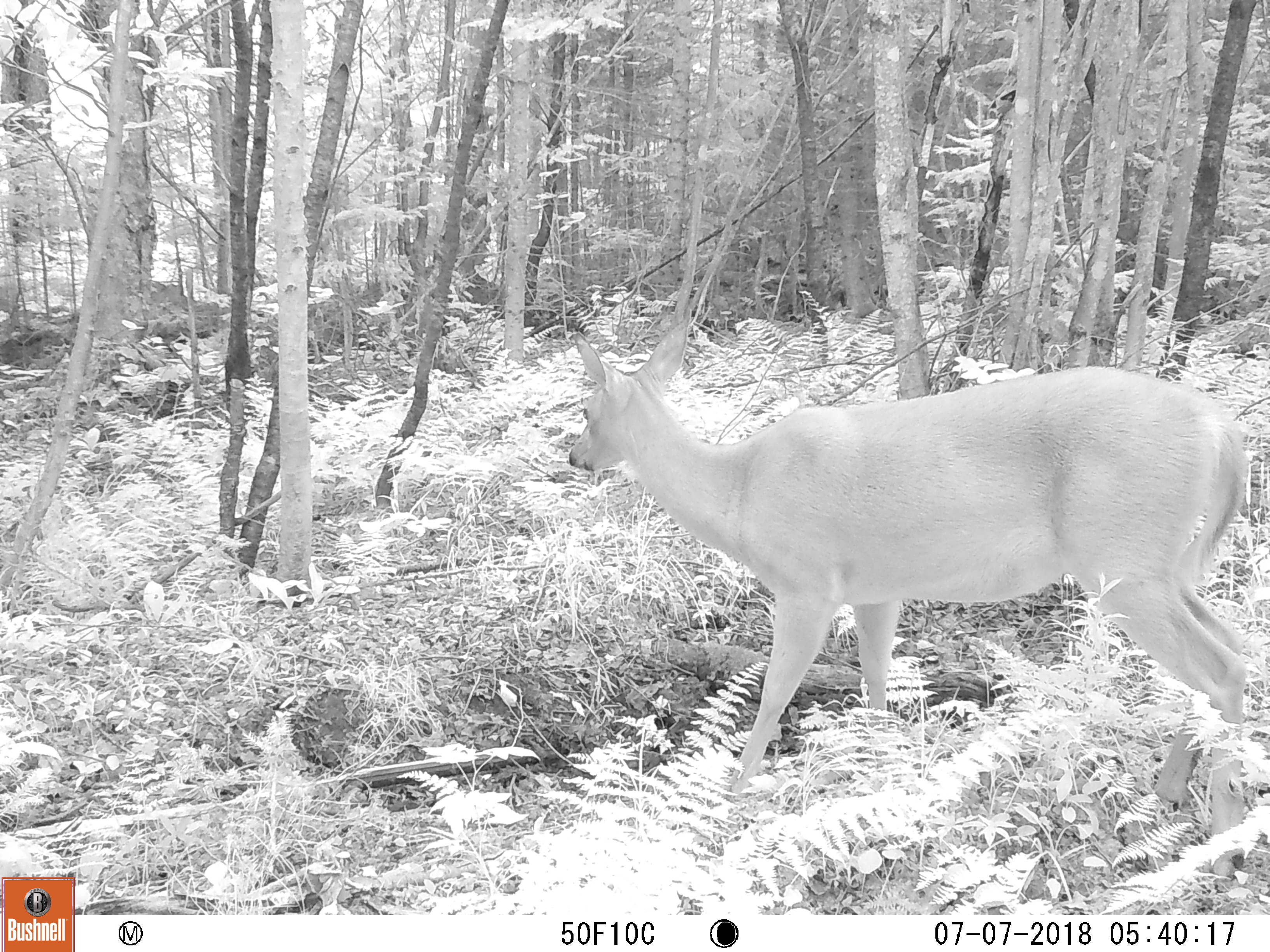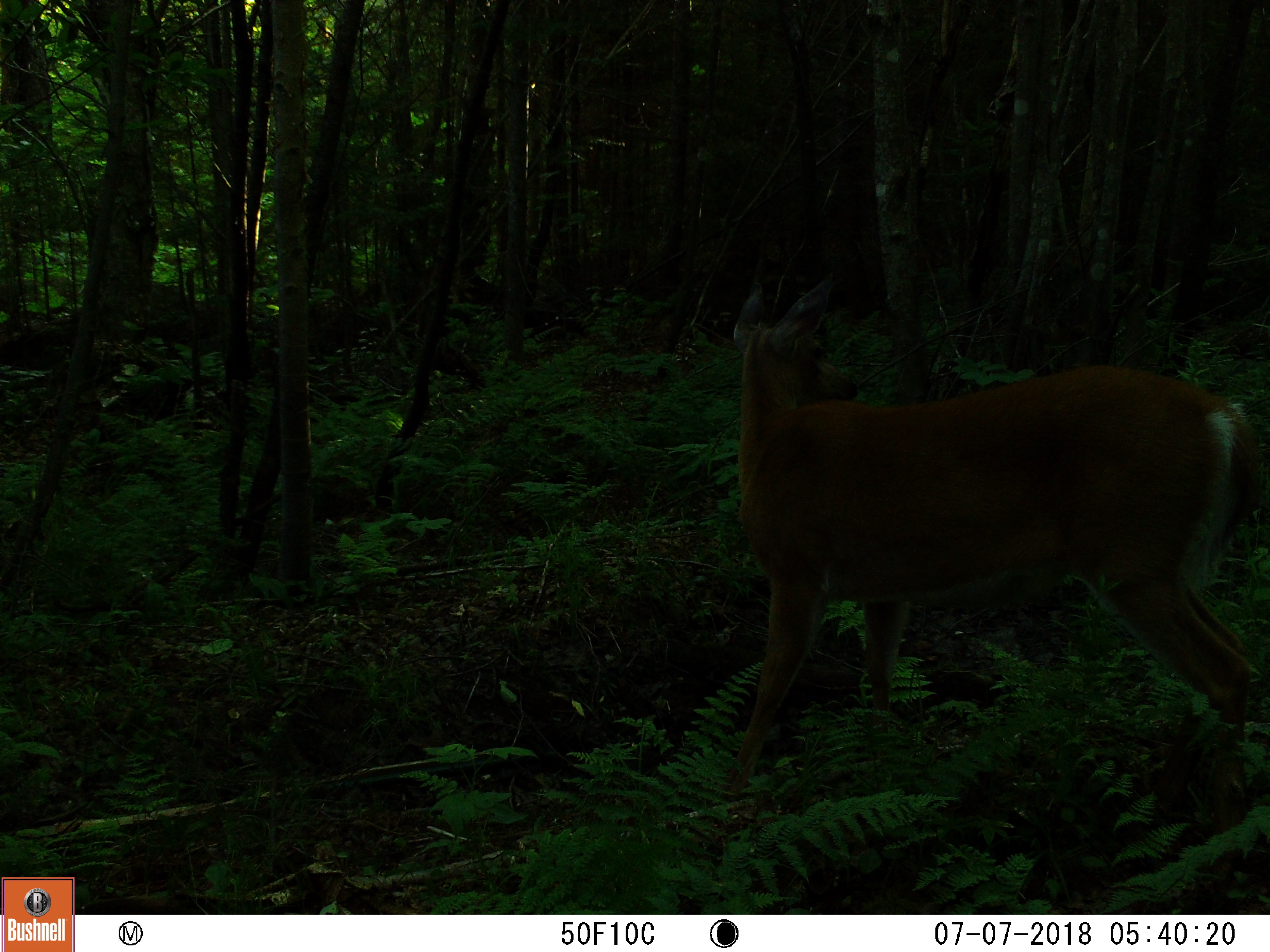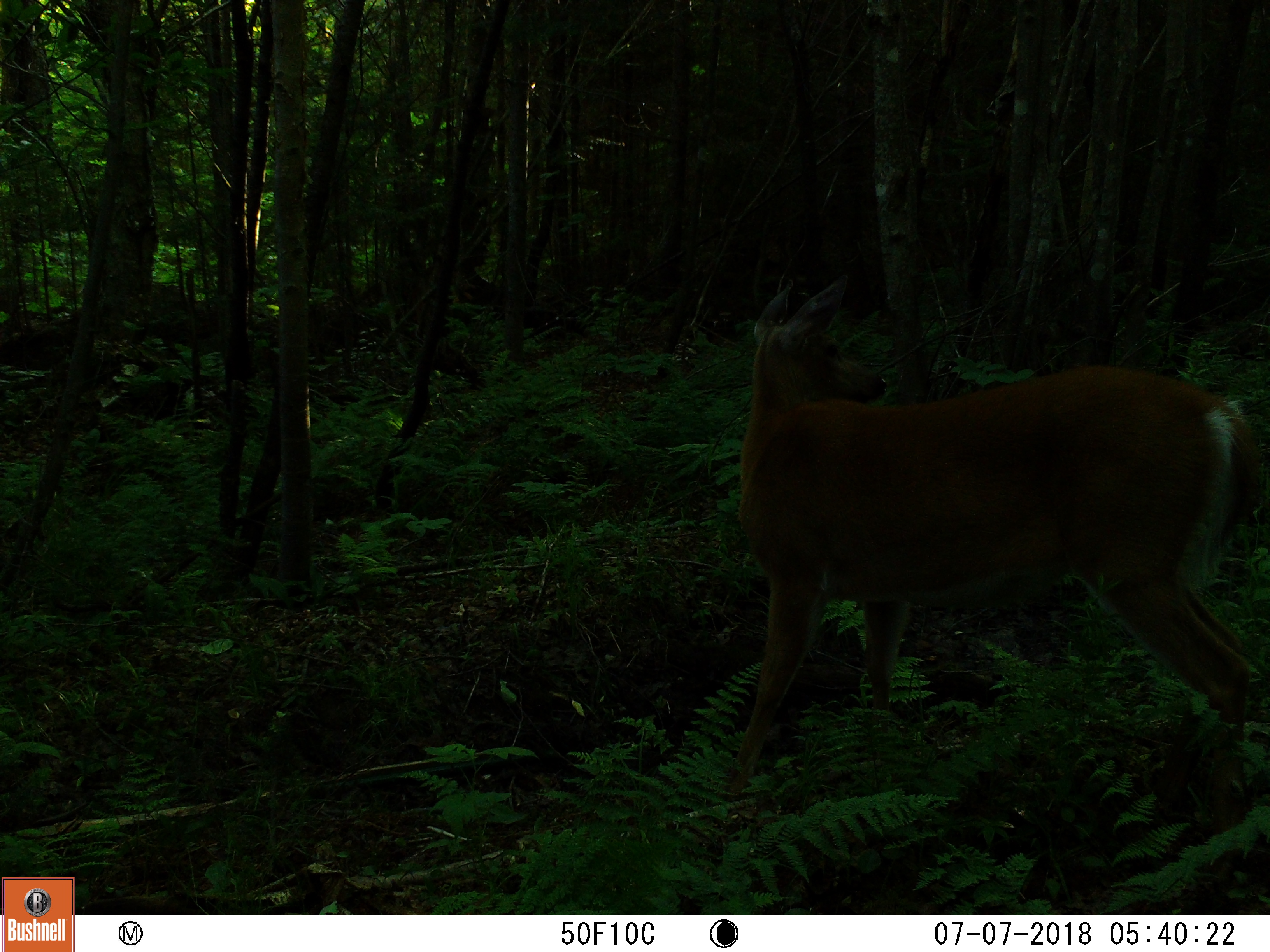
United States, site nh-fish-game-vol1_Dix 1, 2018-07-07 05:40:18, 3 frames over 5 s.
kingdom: Animalia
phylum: Chordata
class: Mammalia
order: Artiodactyla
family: Cervidae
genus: Odocoileus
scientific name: Odocoileus virginianus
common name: white-tailed deer